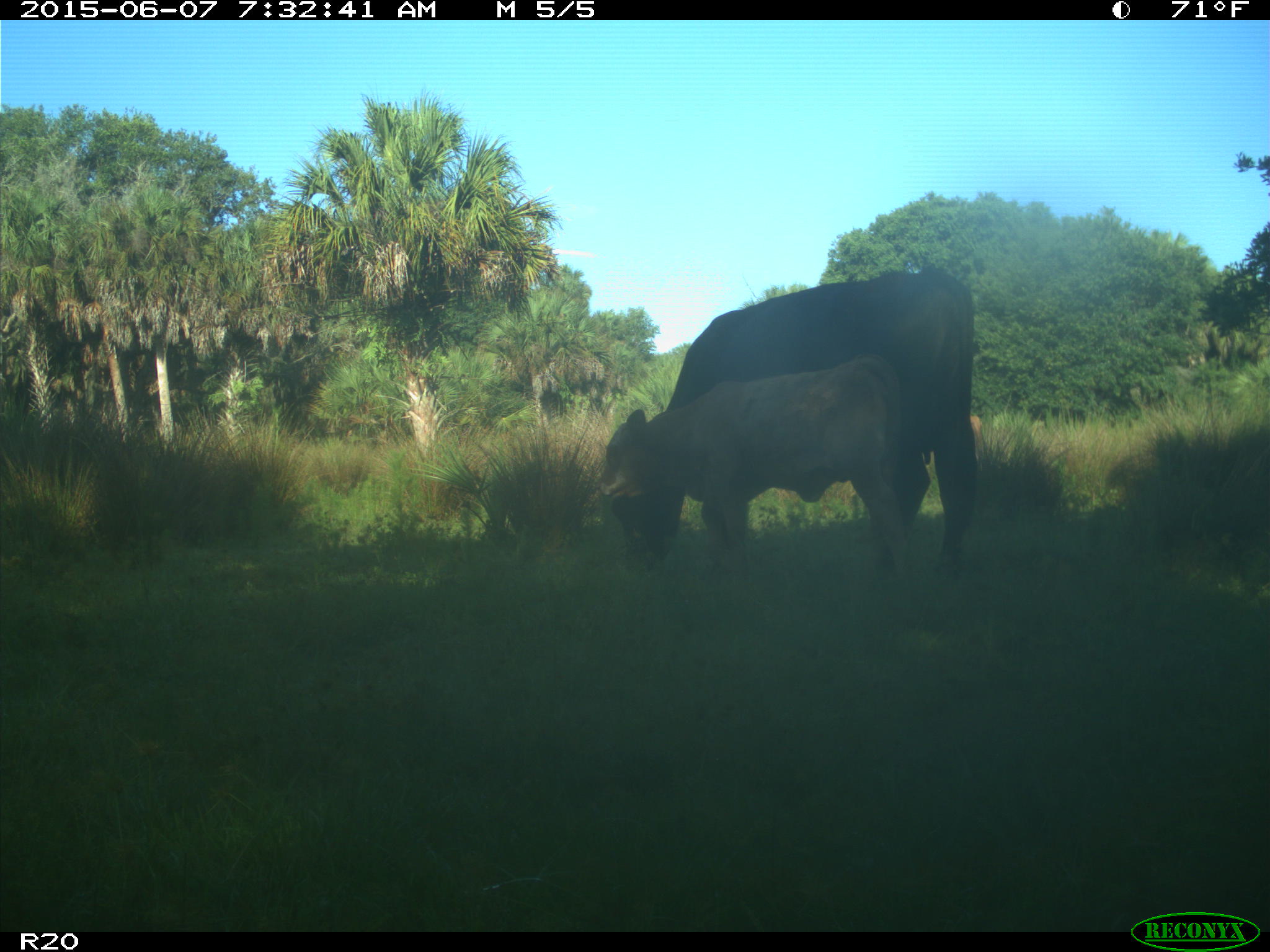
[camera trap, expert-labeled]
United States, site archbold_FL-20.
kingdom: Animalia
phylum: Chordata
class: Mammalia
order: Artiodactyla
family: Bovidae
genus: Bos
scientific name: Bos taurus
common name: domestic cow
Bos taurus (domestic cow).